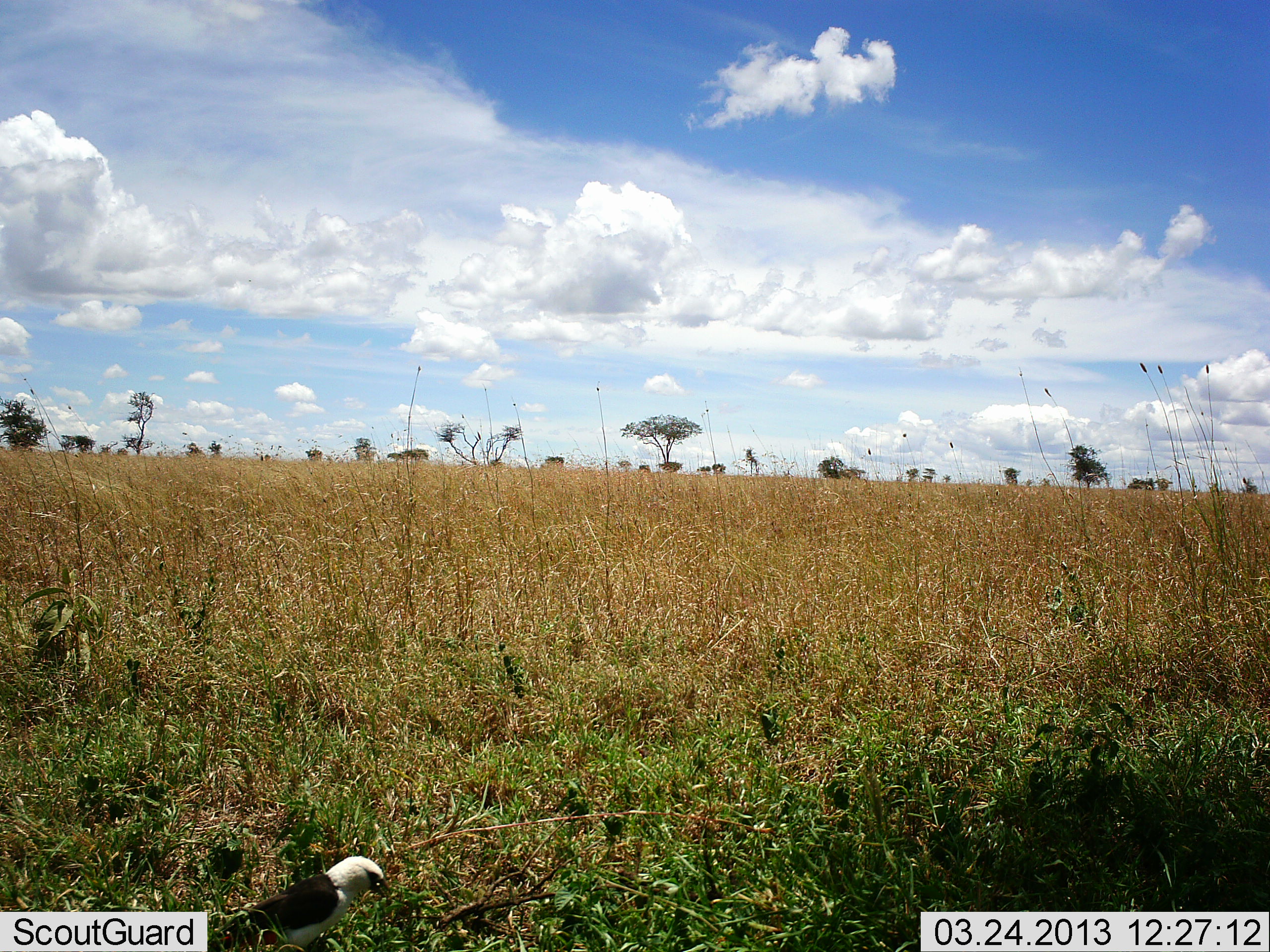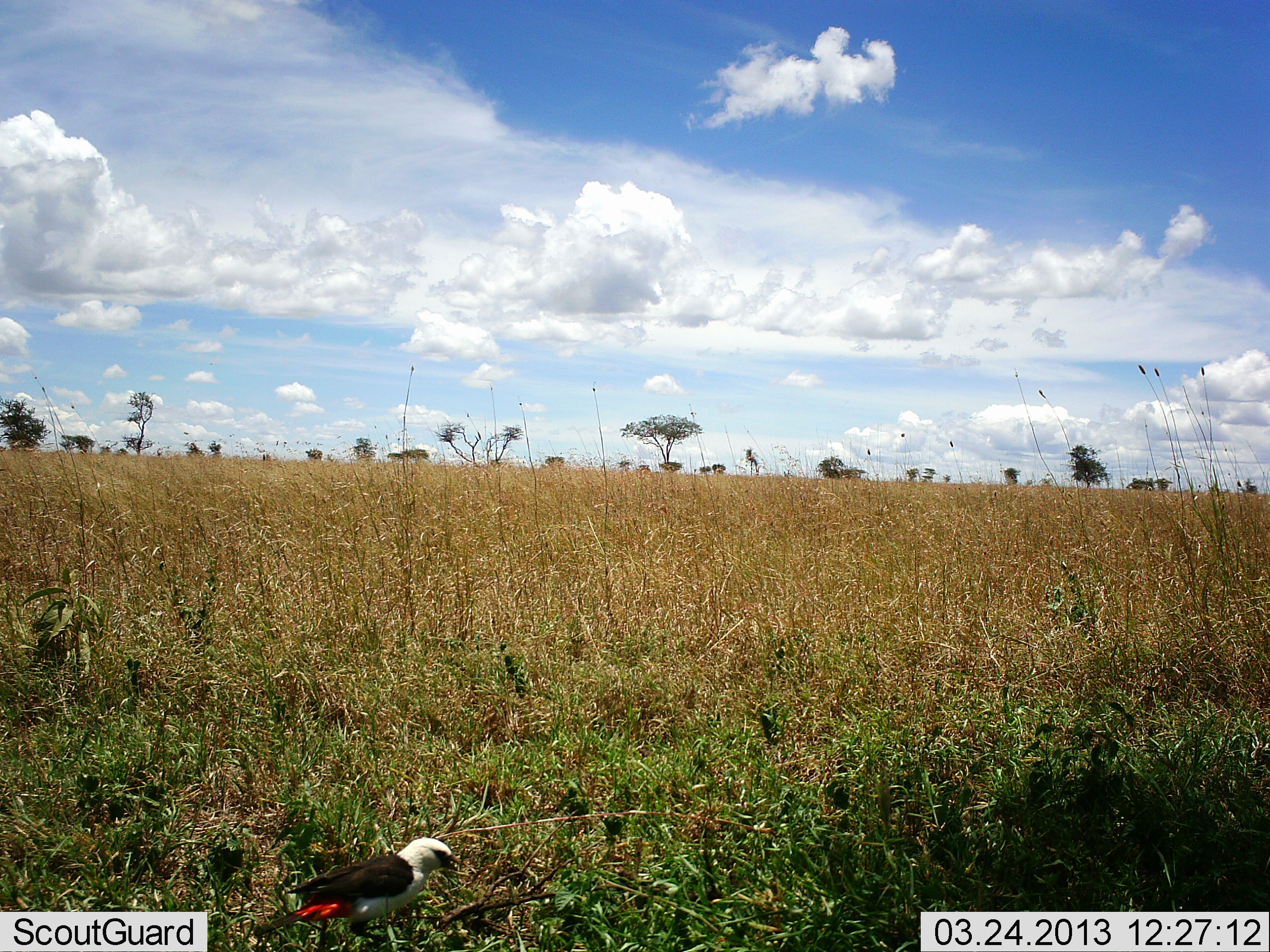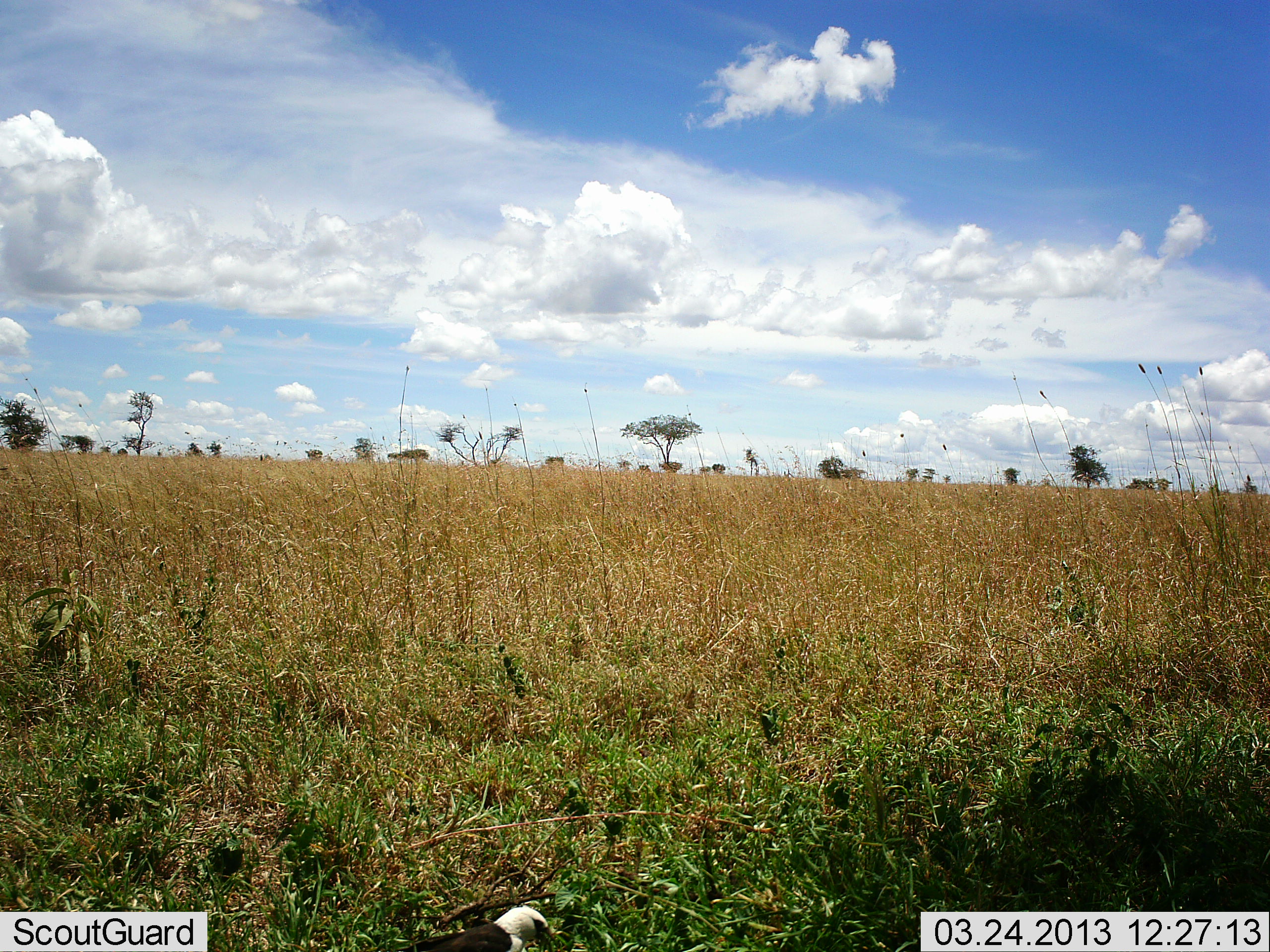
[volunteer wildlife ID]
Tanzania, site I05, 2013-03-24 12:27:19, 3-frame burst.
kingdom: Animalia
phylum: Chordata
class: Aves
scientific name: Aves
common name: bird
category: otherbird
Otherbird (bird) (Aves), count 1. Behavior (volunteer vote fractions): standing 35%, resting 4%, moving 65%, interacting 0%. Young present (vote fraction): 0%. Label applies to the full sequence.